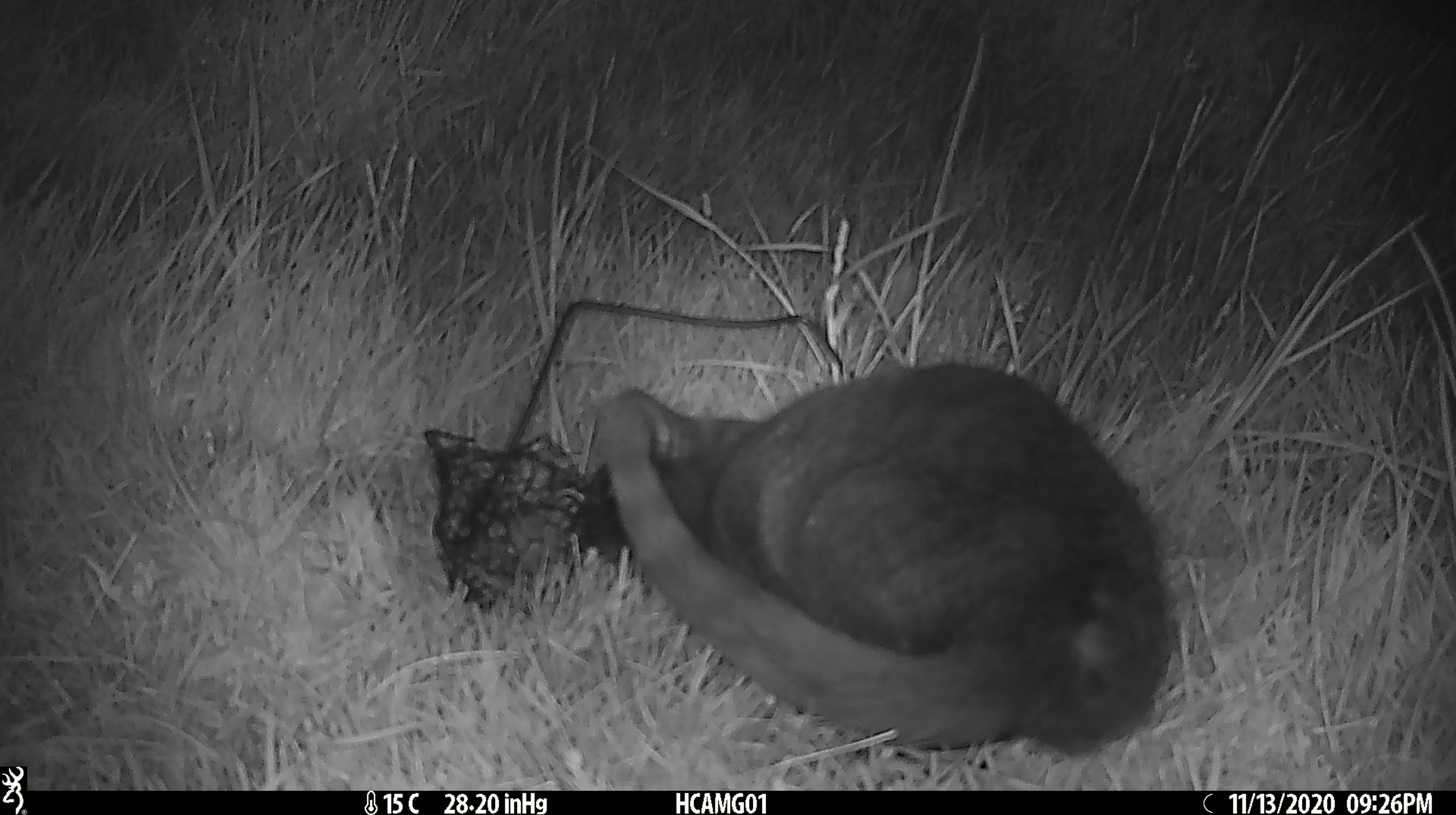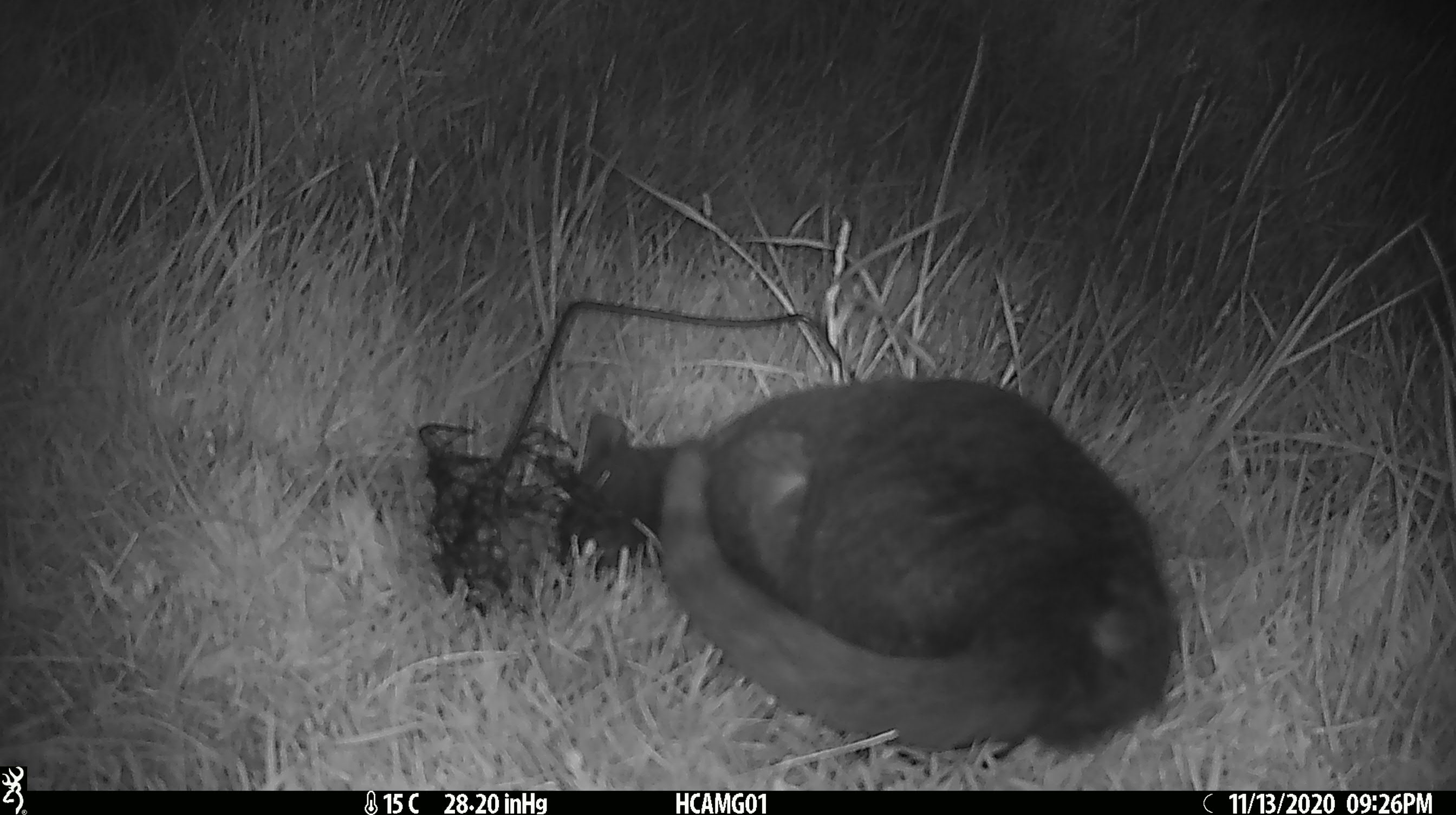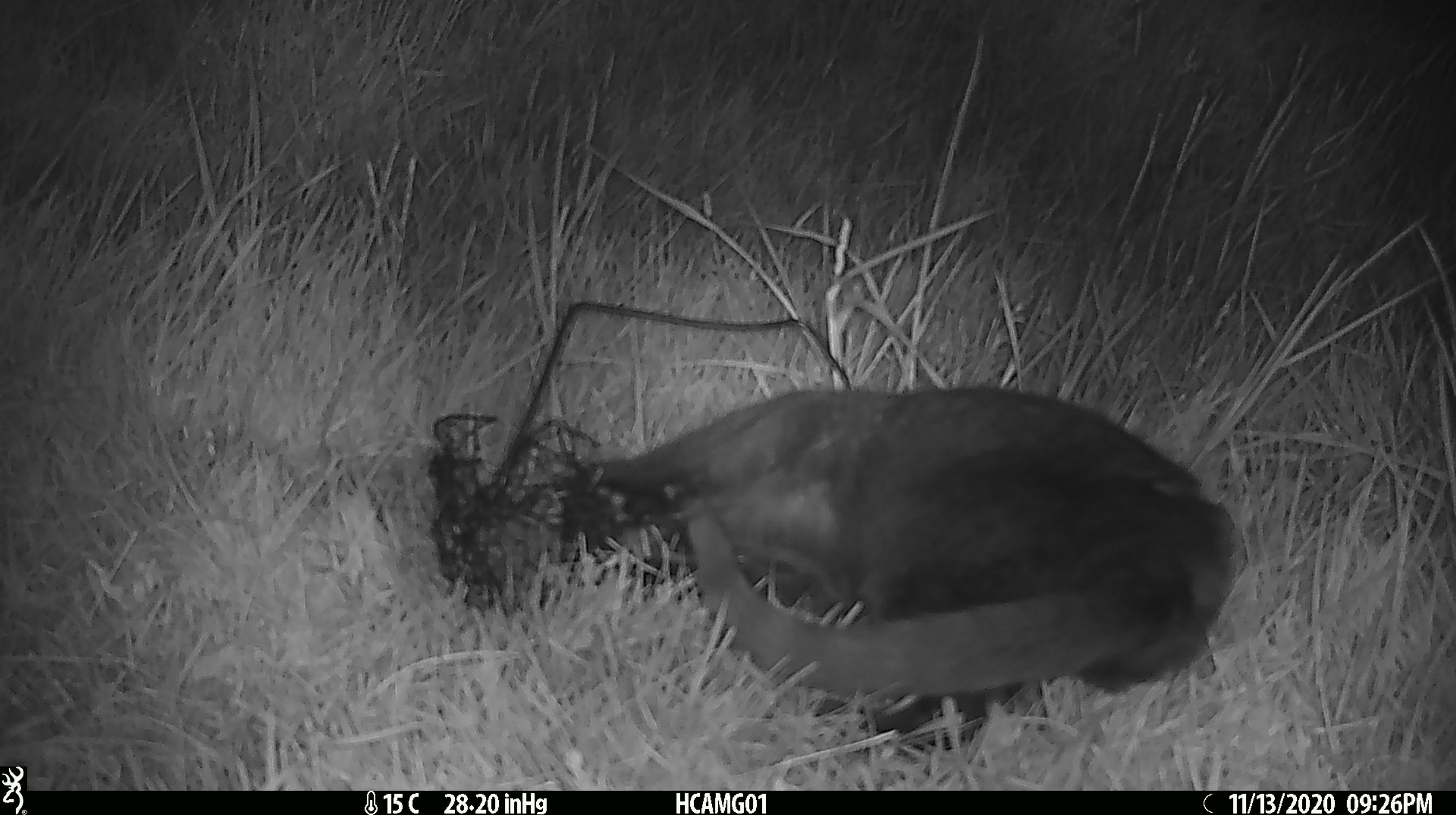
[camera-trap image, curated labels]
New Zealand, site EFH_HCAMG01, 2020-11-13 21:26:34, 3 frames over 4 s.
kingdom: Animalia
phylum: Chordata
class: Mammalia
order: Carnivora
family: Felidae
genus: Felis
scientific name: Felis catus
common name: domestic cat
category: cat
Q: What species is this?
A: Cat (domestic cat) (Felis catus).